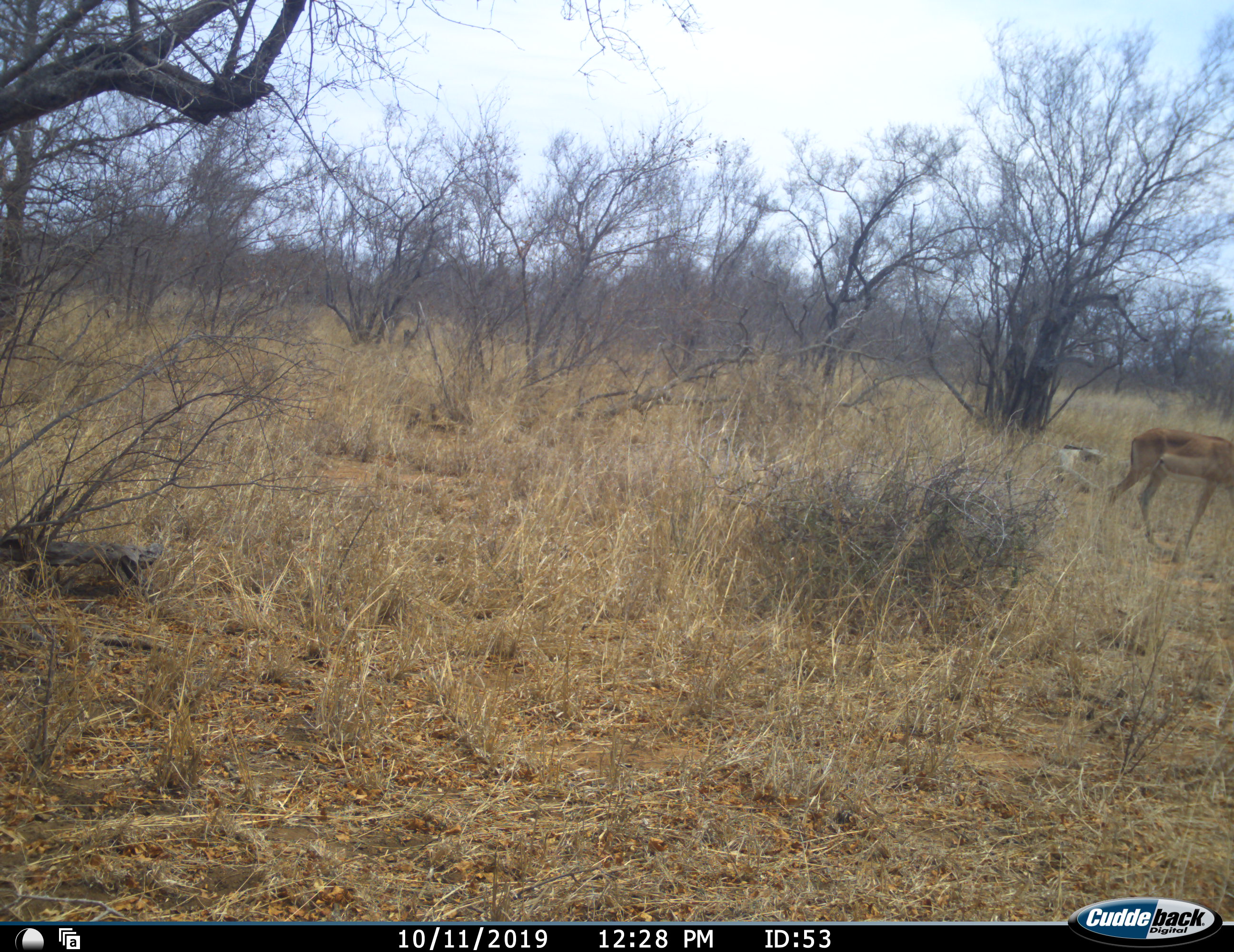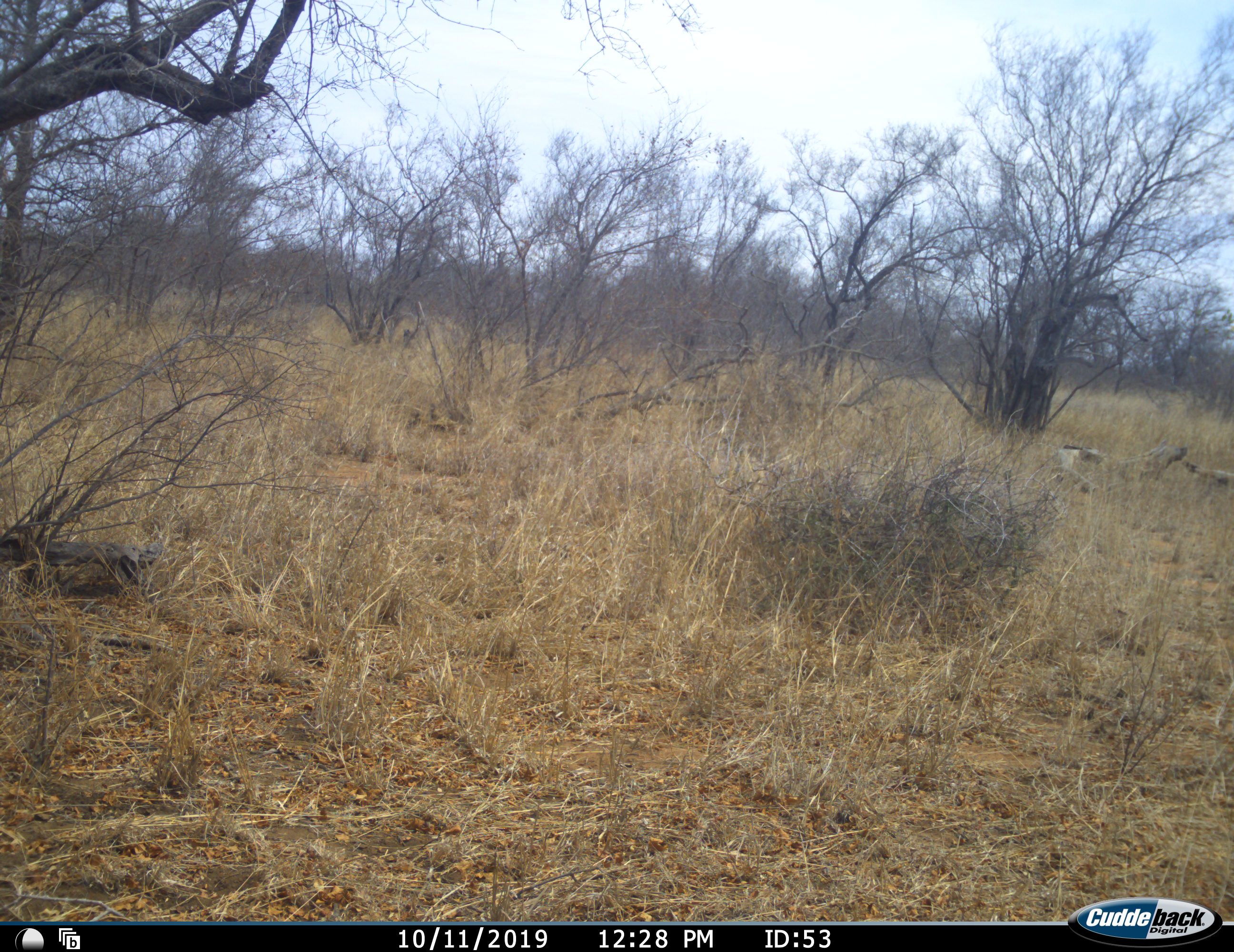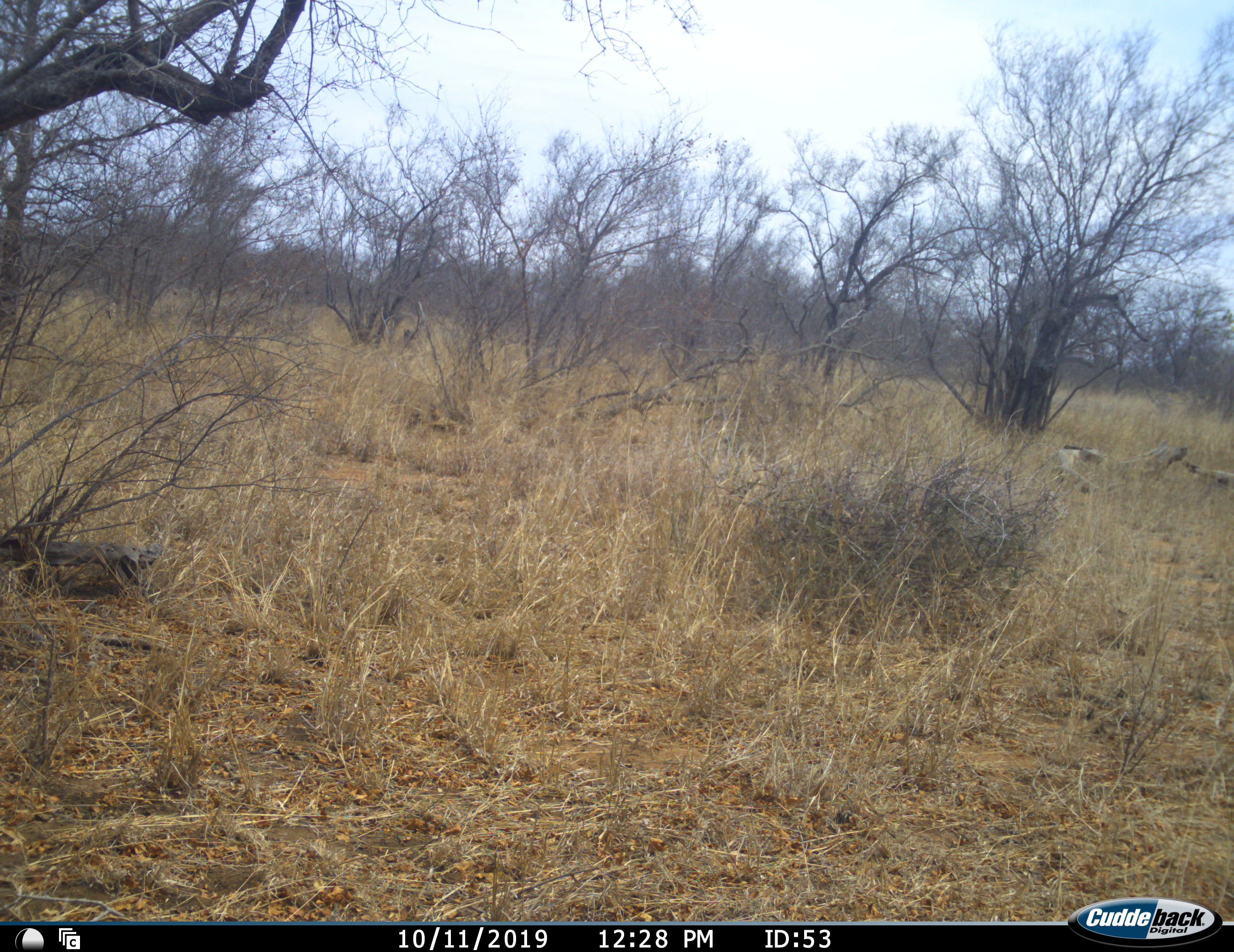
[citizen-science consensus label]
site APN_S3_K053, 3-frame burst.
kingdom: Animalia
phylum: Chordata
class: Mammalia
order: Artiodactyla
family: Bovidae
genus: Aepyceros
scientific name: Aepyceros melampus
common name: impala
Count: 1.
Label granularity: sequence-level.